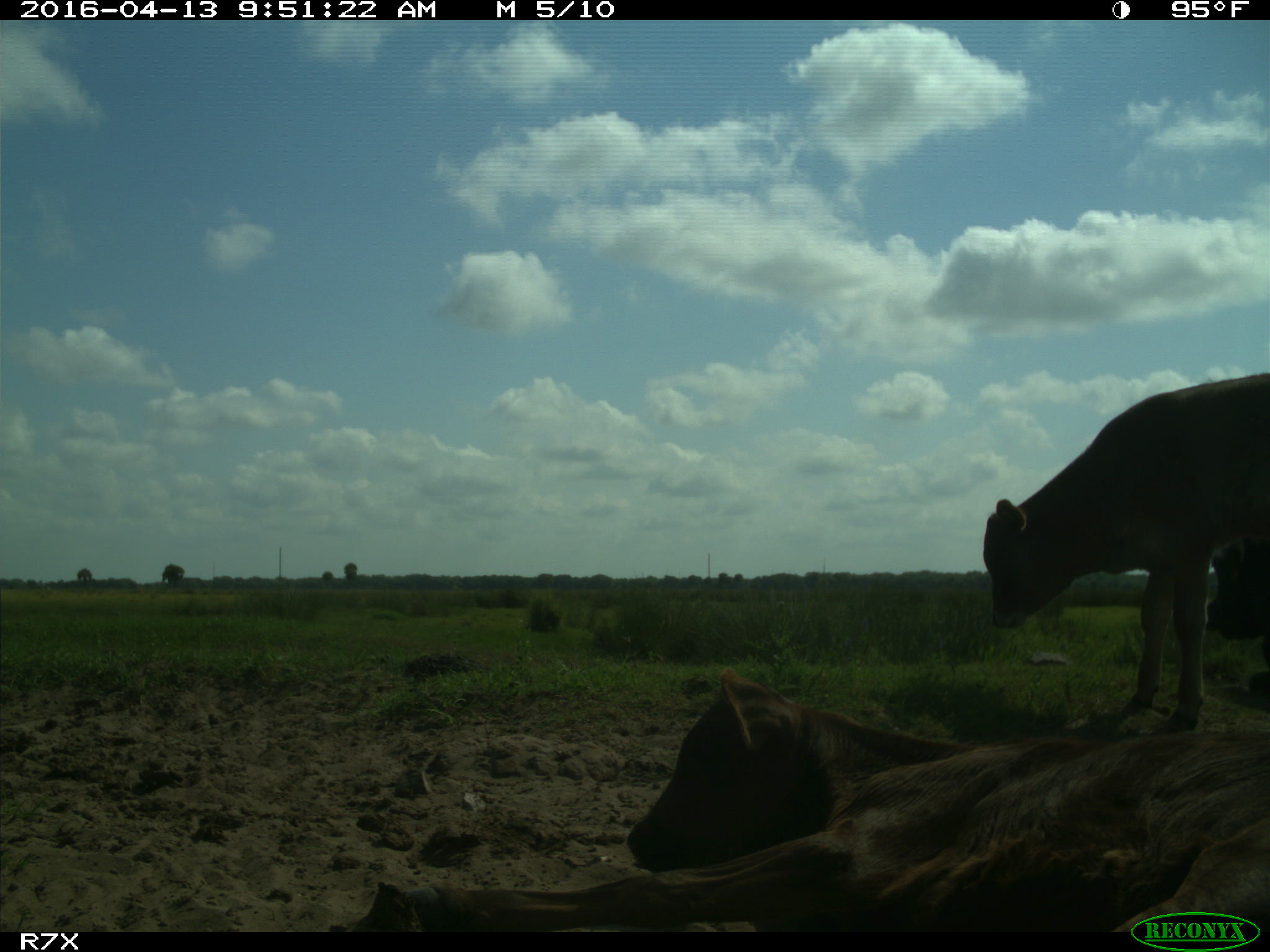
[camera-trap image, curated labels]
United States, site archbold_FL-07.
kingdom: Animalia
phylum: Chordata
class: Mammalia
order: Artiodactyla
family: Bovidae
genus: Bos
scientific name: Bos taurus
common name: domestic cow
Bos taurus (domestic cow).